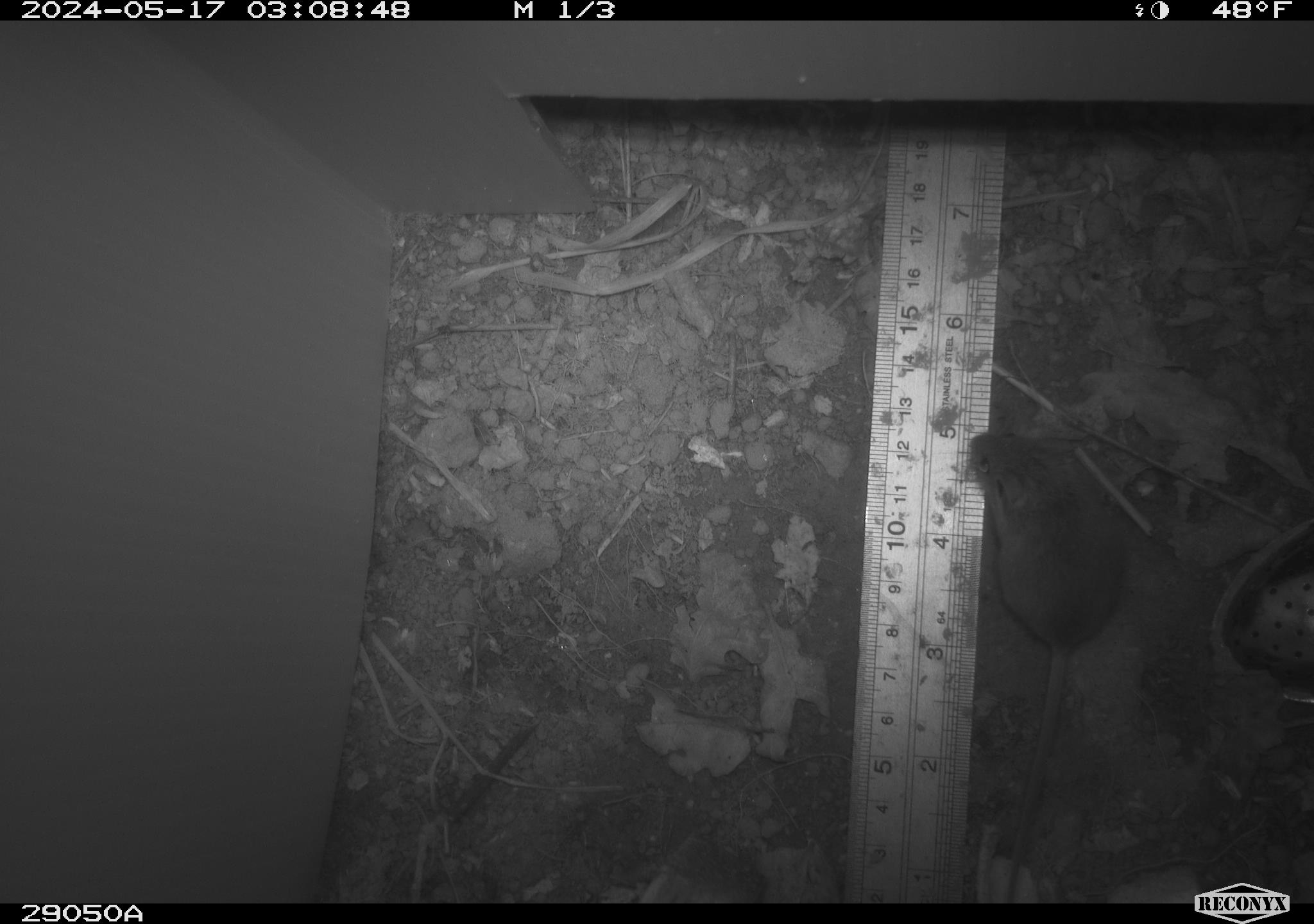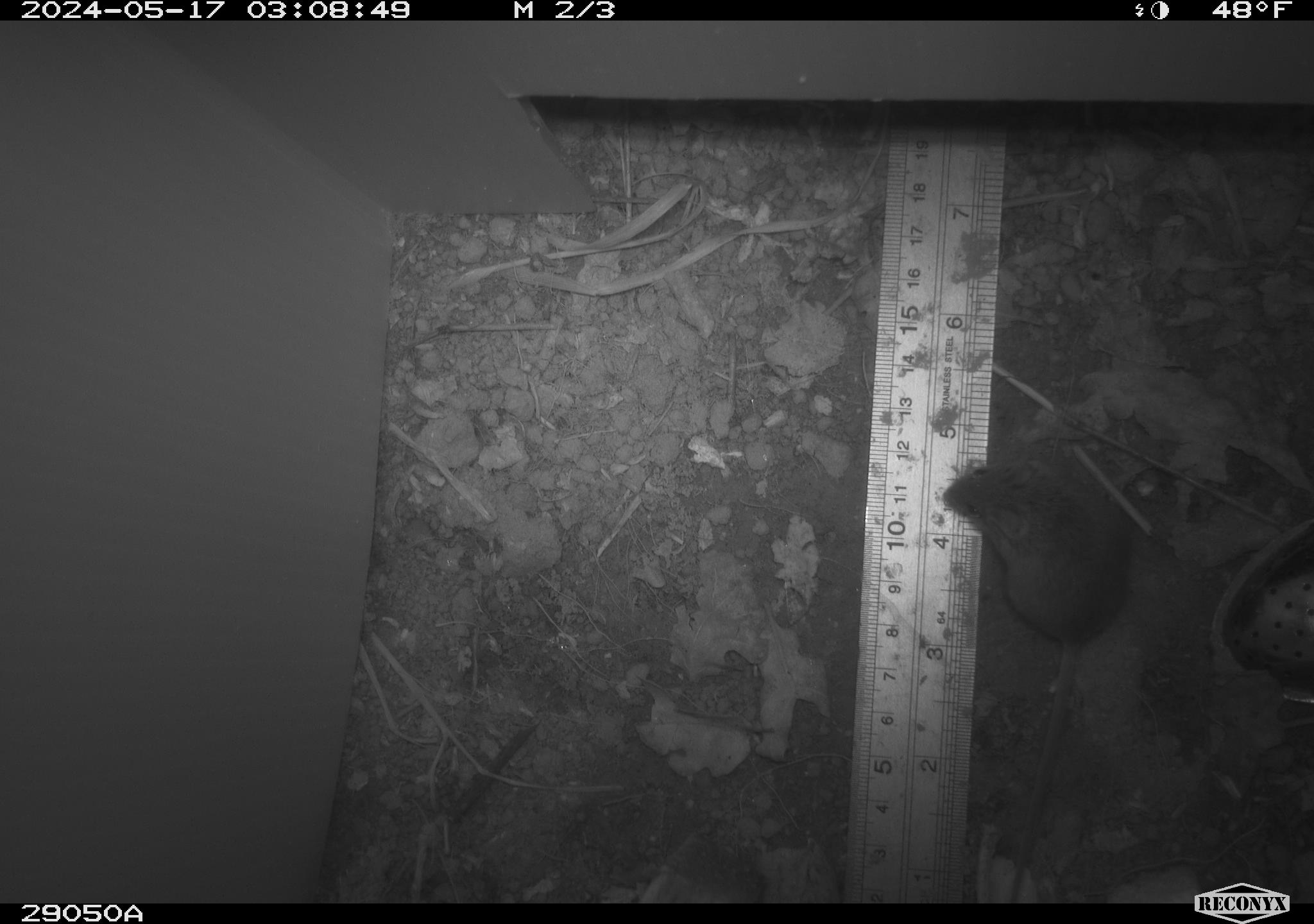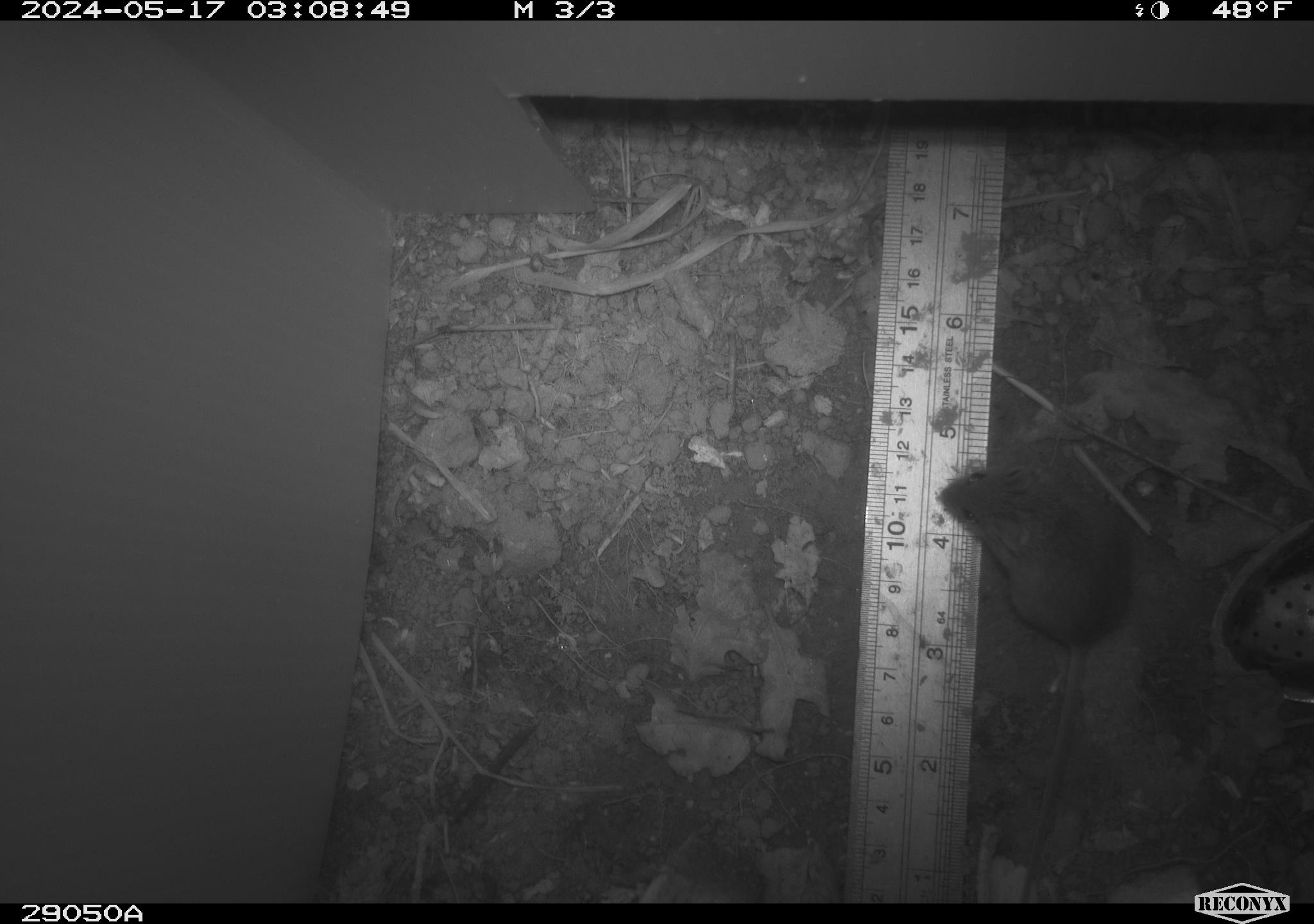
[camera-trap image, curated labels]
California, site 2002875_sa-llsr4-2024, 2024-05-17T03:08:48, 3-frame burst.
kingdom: Animalia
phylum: Chordata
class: Mammalia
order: Rodentia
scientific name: Rodentia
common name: mouse species